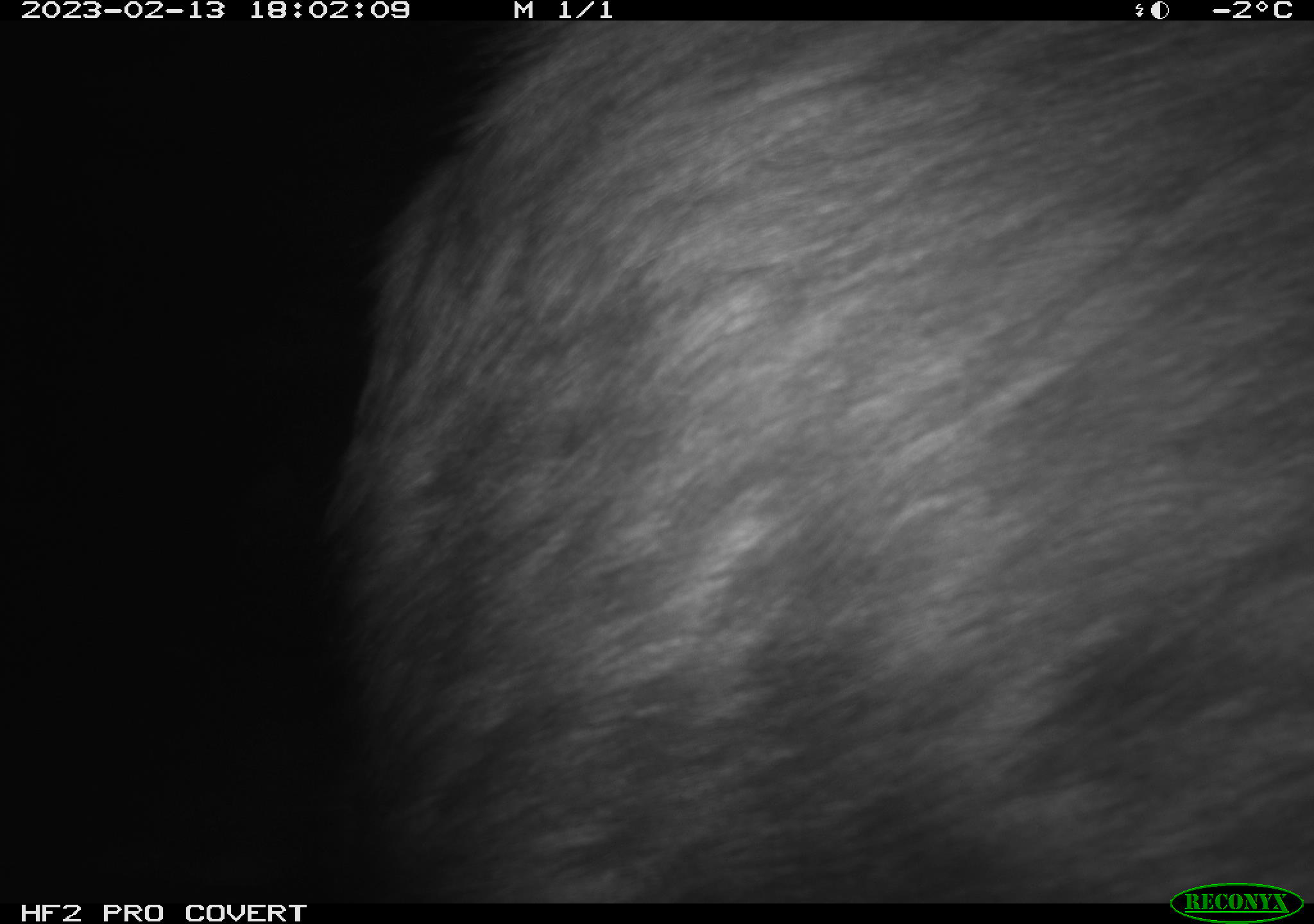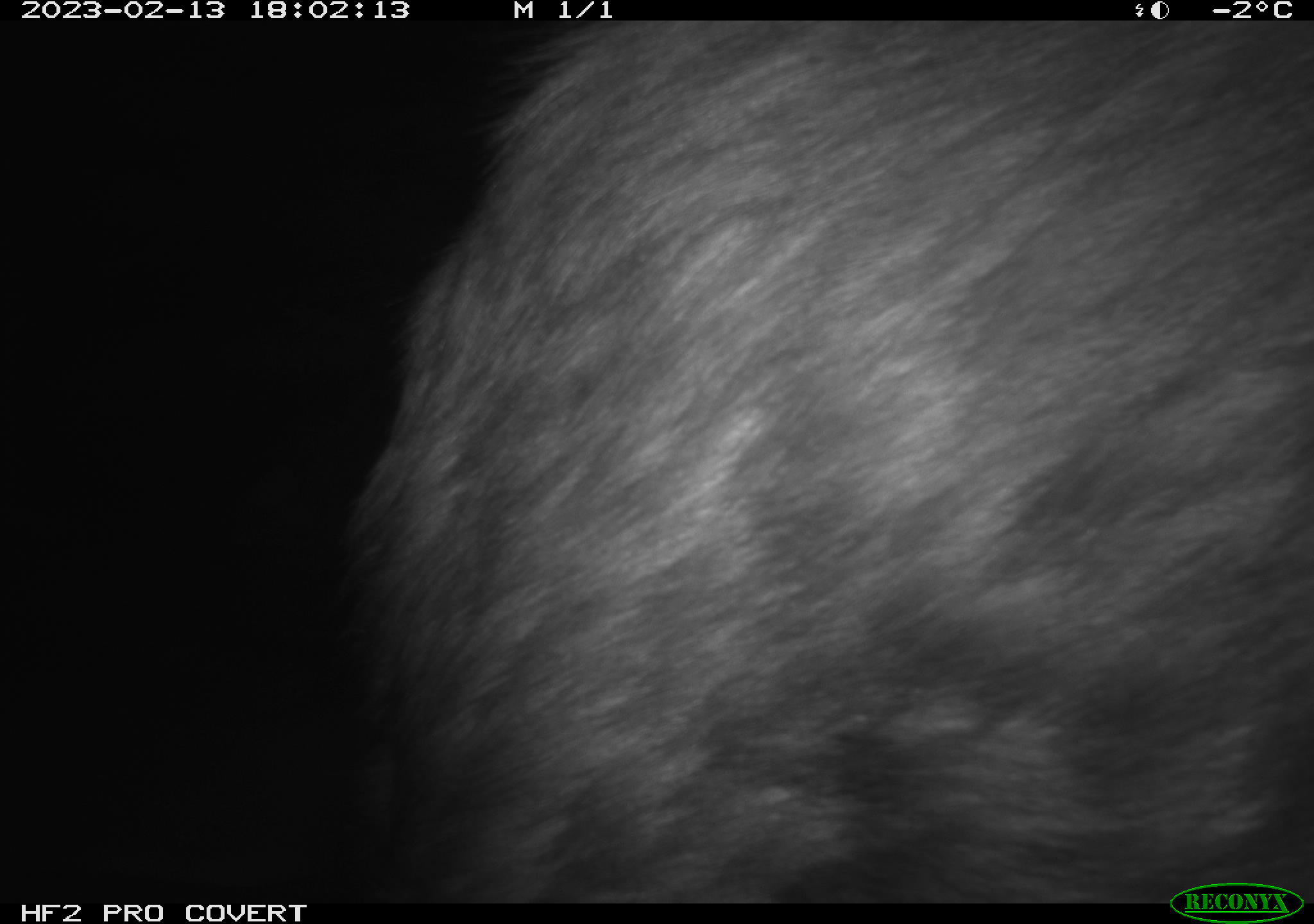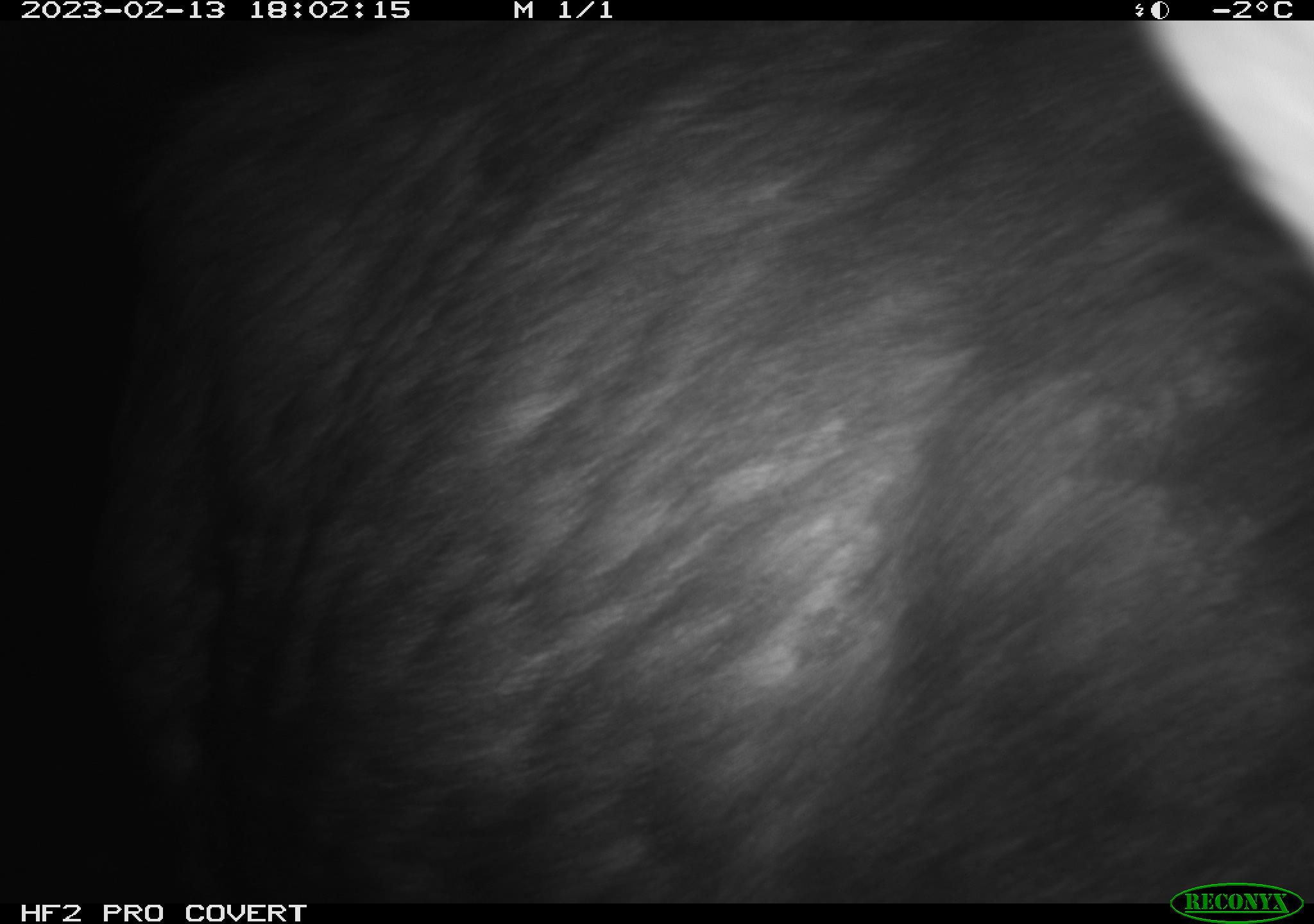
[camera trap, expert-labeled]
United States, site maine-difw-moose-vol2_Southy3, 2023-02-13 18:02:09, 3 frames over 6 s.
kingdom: Animalia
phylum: Chordata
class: Mammalia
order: Artiodactyla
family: Cervidae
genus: Alces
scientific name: Alces alces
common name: moose